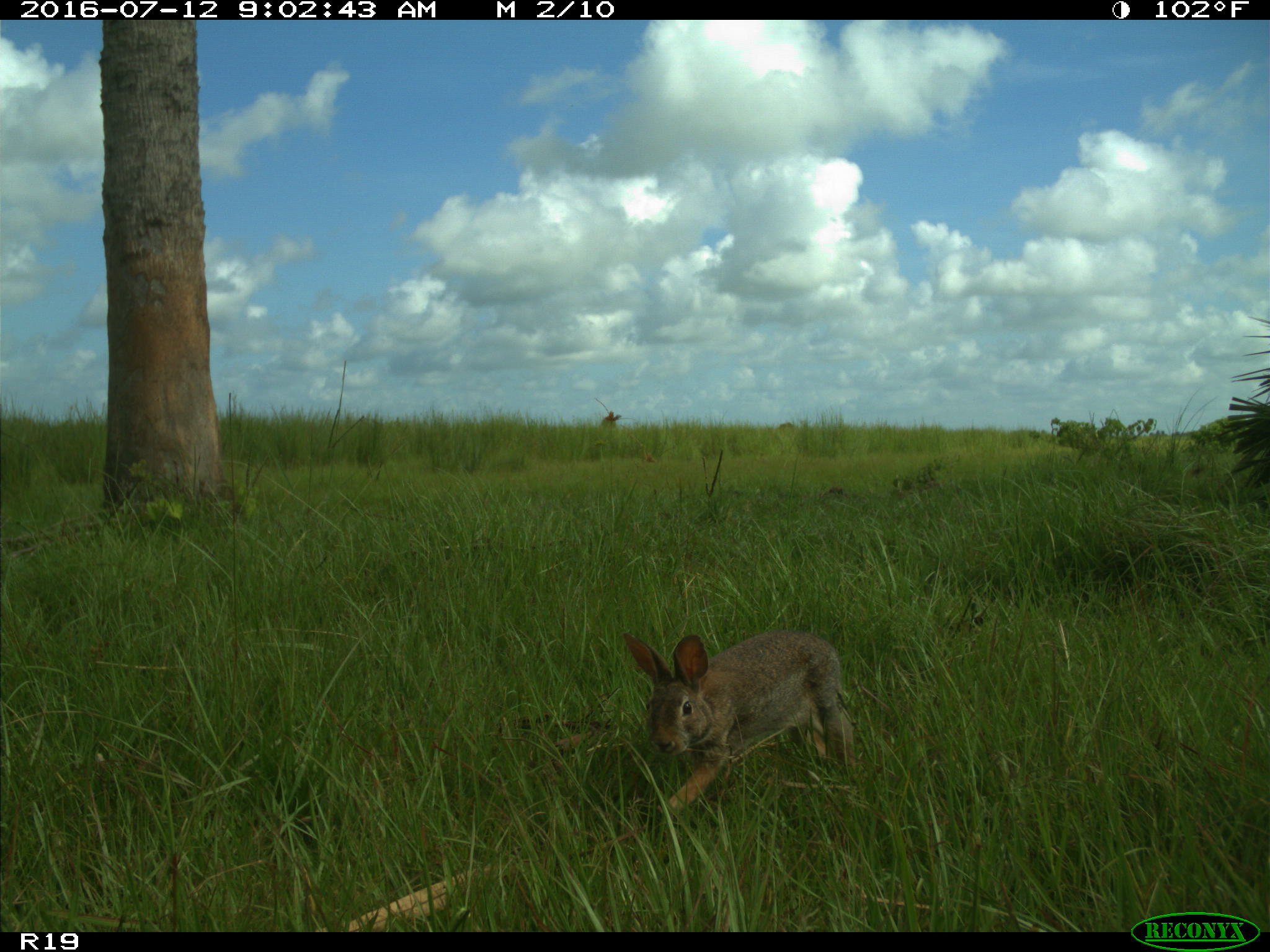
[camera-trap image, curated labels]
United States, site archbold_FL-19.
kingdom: Animalia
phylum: Chordata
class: Mammalia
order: Lagomorpha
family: Leporidae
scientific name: Leporidae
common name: rabbits and hares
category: unidentified rabbit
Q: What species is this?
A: Unidentified rabbit (rabbits and hares) (Leporidae).